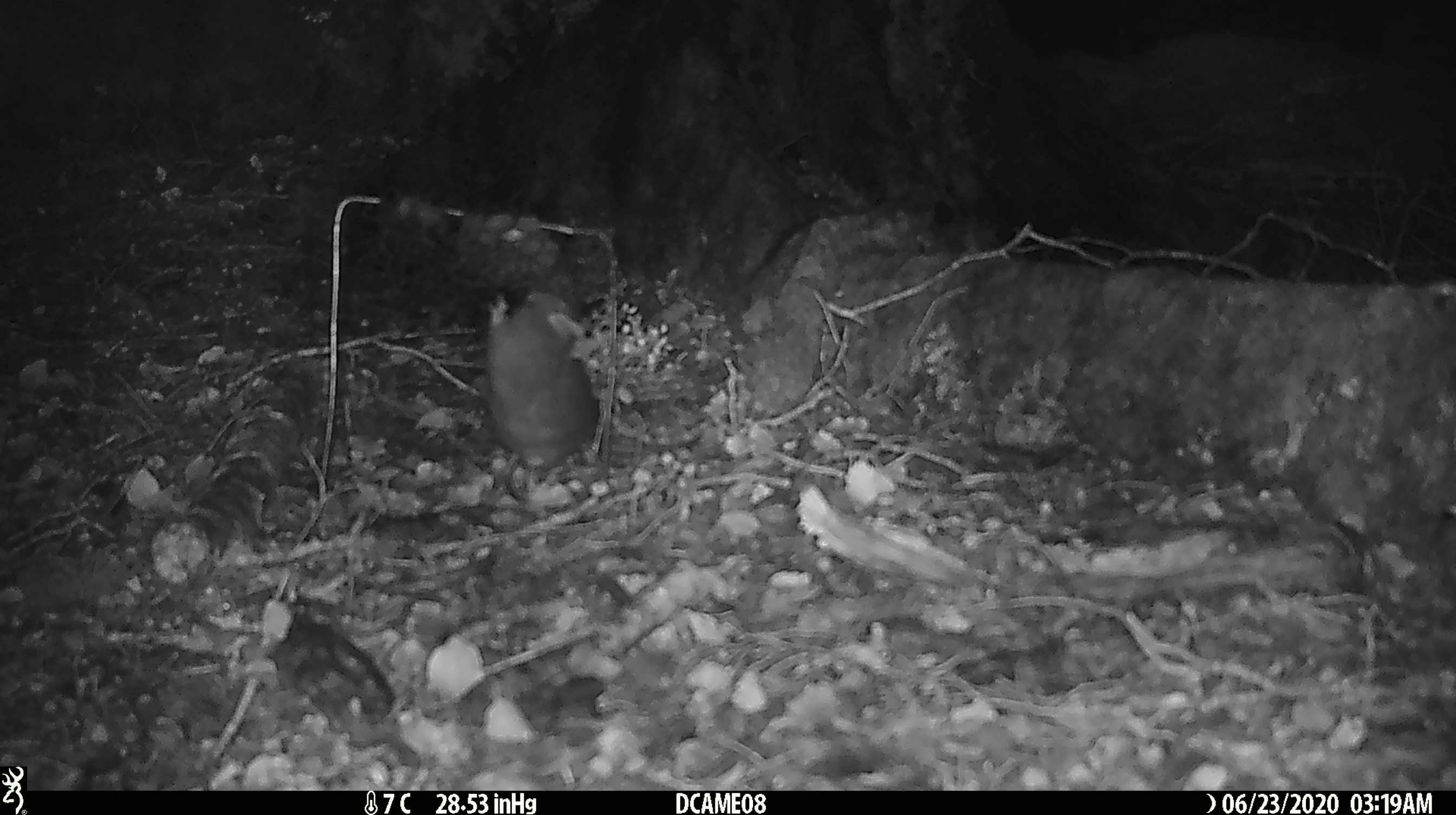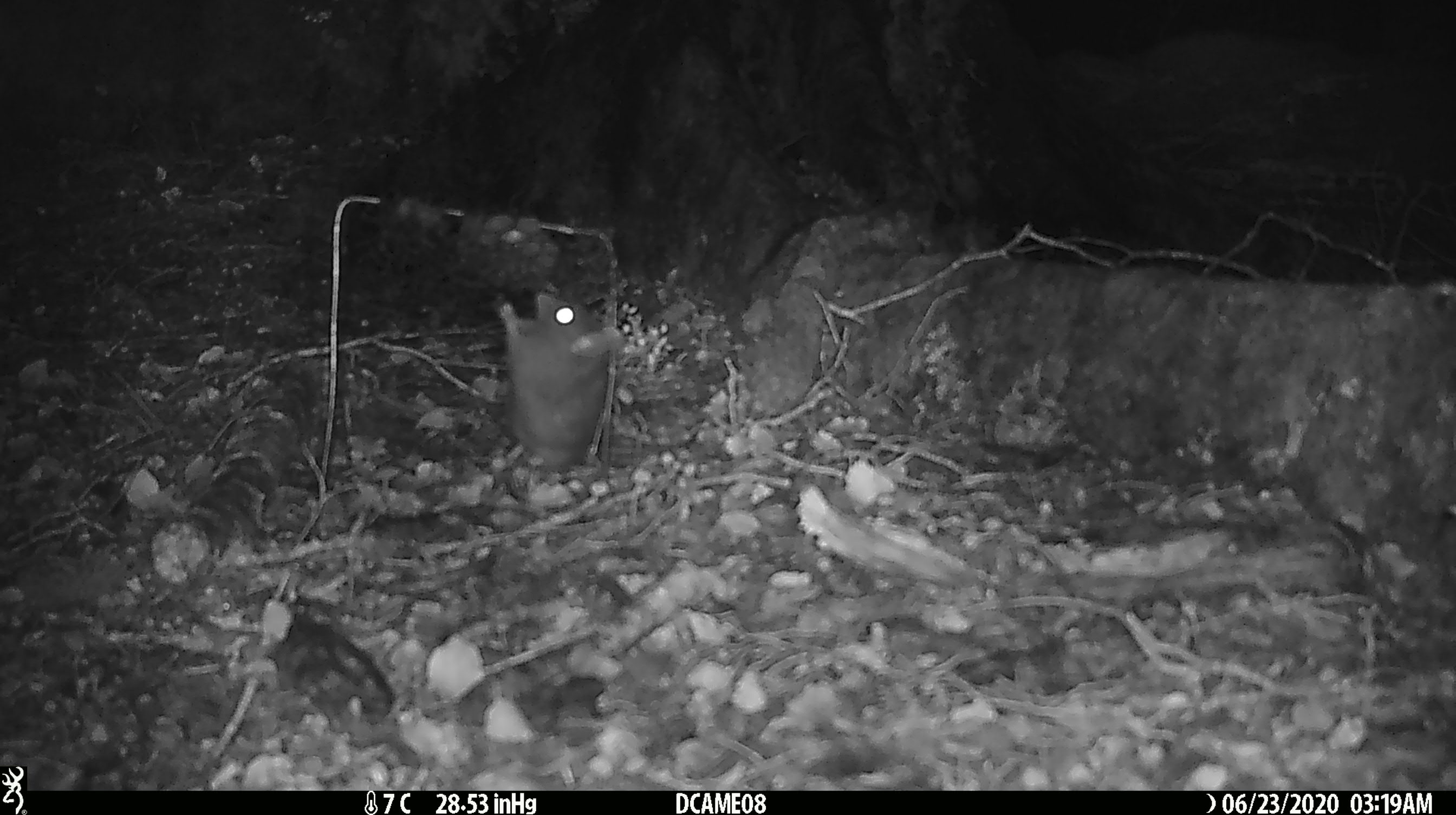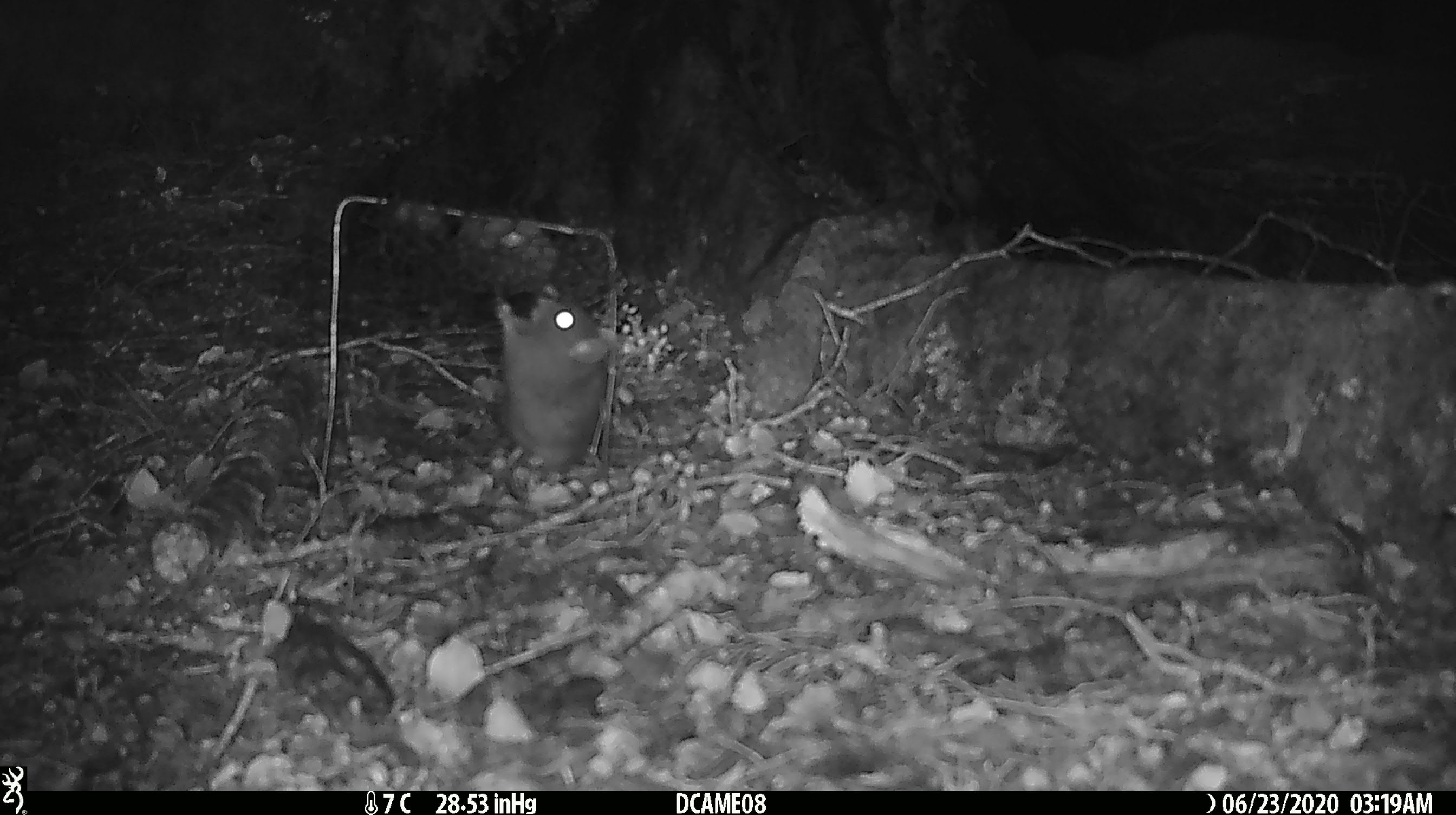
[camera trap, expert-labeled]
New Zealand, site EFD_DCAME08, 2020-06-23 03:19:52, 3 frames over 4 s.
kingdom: Animalia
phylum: Chordata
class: Mammalia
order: Rodentia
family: Muridae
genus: Rattus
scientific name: Rattus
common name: rat